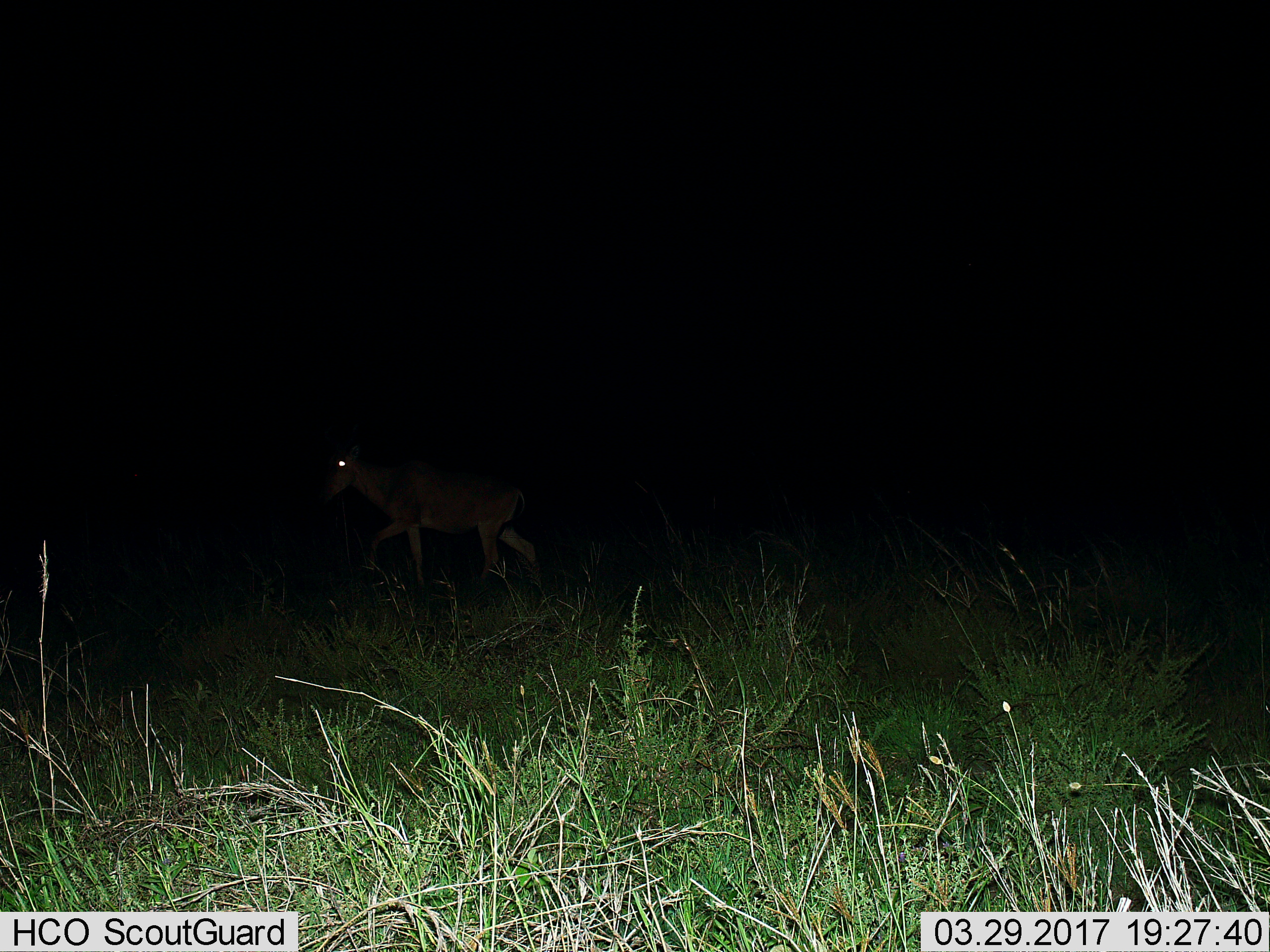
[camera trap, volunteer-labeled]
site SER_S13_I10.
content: unidentified animal